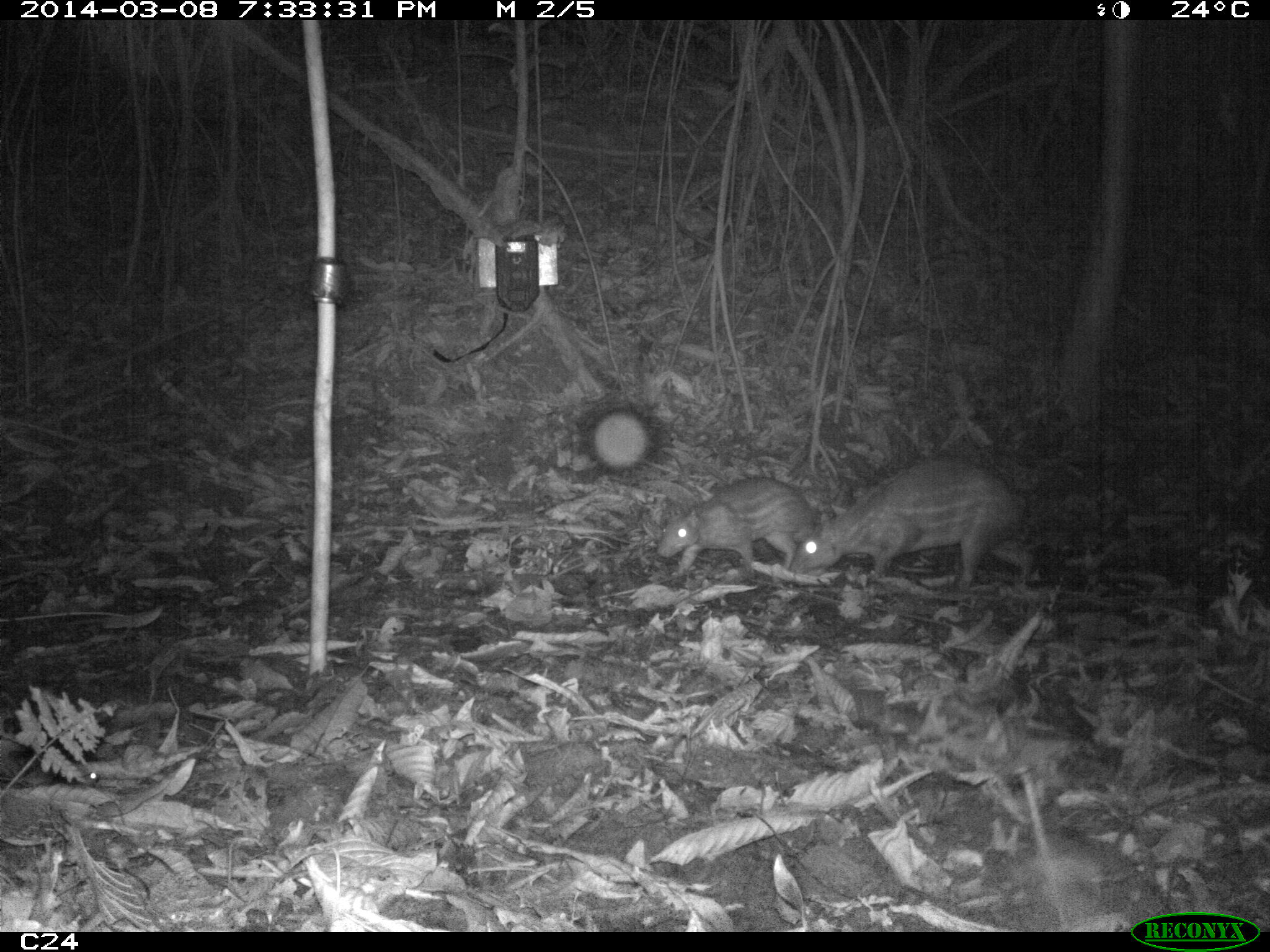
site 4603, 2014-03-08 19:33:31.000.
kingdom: Animalia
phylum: Chordata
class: Mammalia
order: Rodentia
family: Cuniculidae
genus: Cuniculus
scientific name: Cuniculus paca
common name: spotted paca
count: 2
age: adult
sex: female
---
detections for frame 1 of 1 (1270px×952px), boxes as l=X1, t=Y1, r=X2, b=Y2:
cuniculus paca: l=785, t=457, r=1032, b=586; l=656, t=475, r=817, b=575